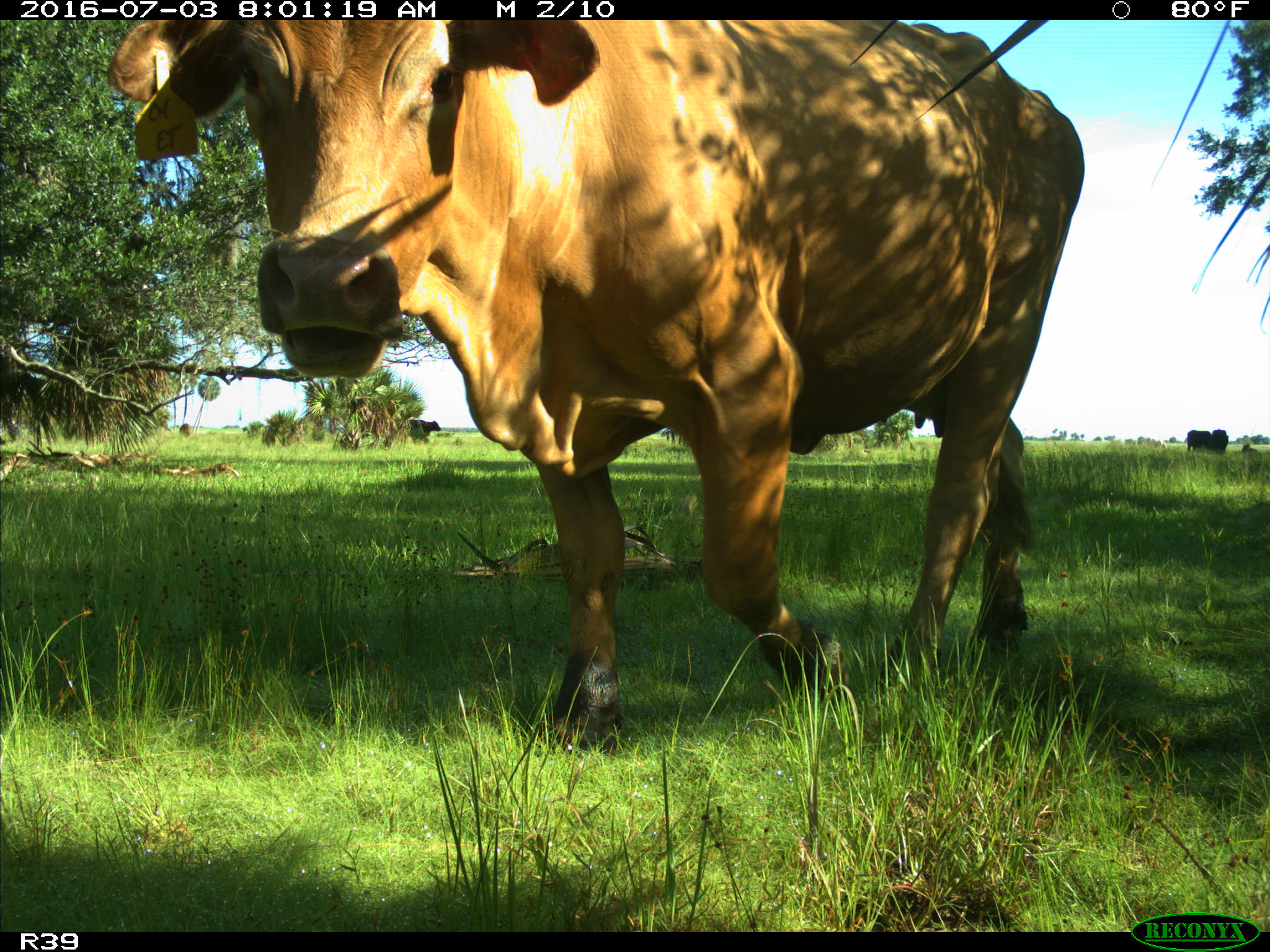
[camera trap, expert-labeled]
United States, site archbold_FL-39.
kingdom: Animalia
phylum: Chordata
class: Mammalia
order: Artiodactyla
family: Bovidae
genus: Bos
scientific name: Bos taurus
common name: domestic cow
Bos taurus (domestic cow).